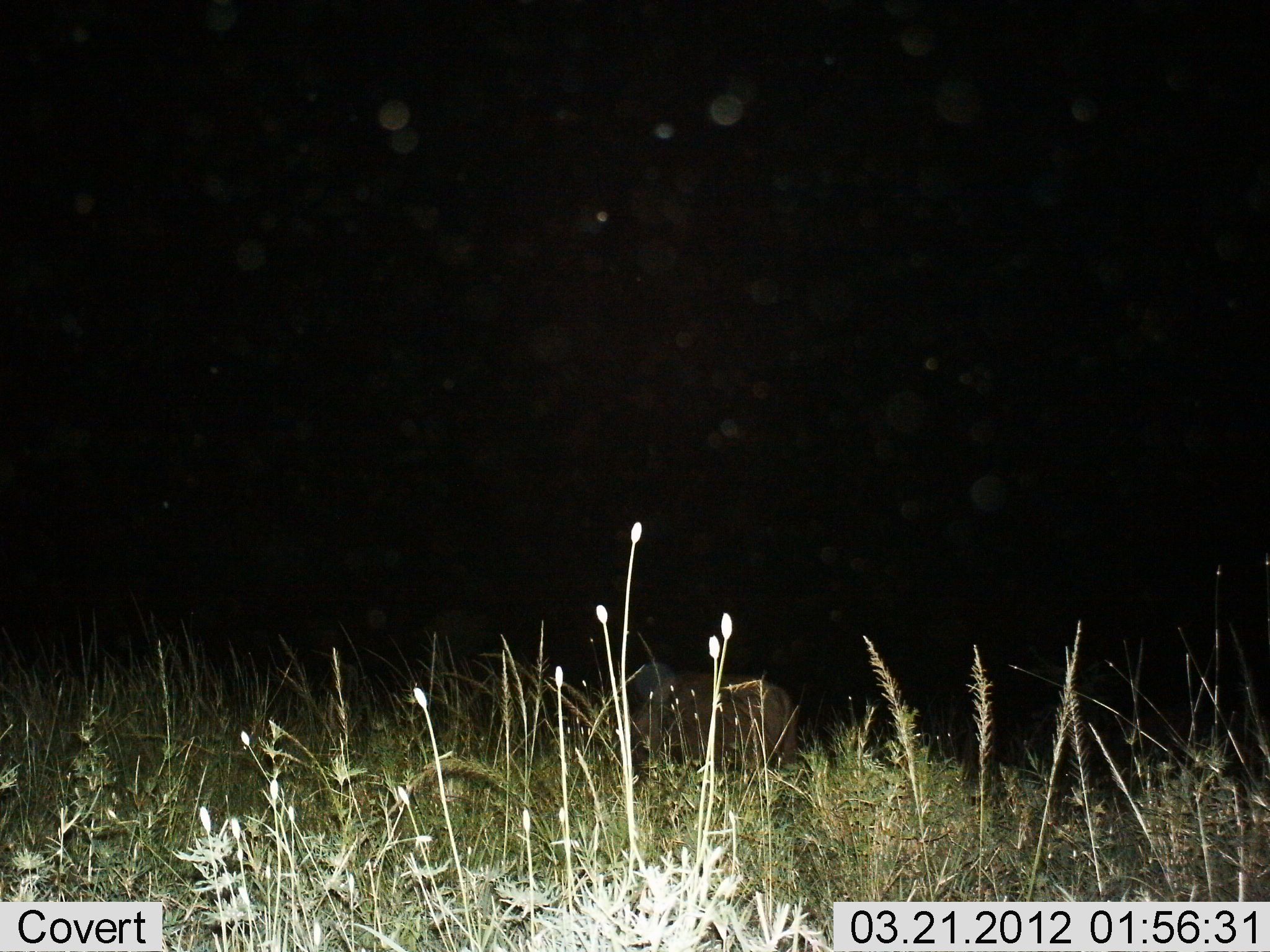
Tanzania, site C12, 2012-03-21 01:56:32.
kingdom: Animalia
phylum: Chordata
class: Mammalia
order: Artiodactyla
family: Bovidae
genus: Connochaetes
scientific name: Connochaetes taurinus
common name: blue wildebeest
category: wildebeest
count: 1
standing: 100%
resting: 0%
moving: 0%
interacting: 0%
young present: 20%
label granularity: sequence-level